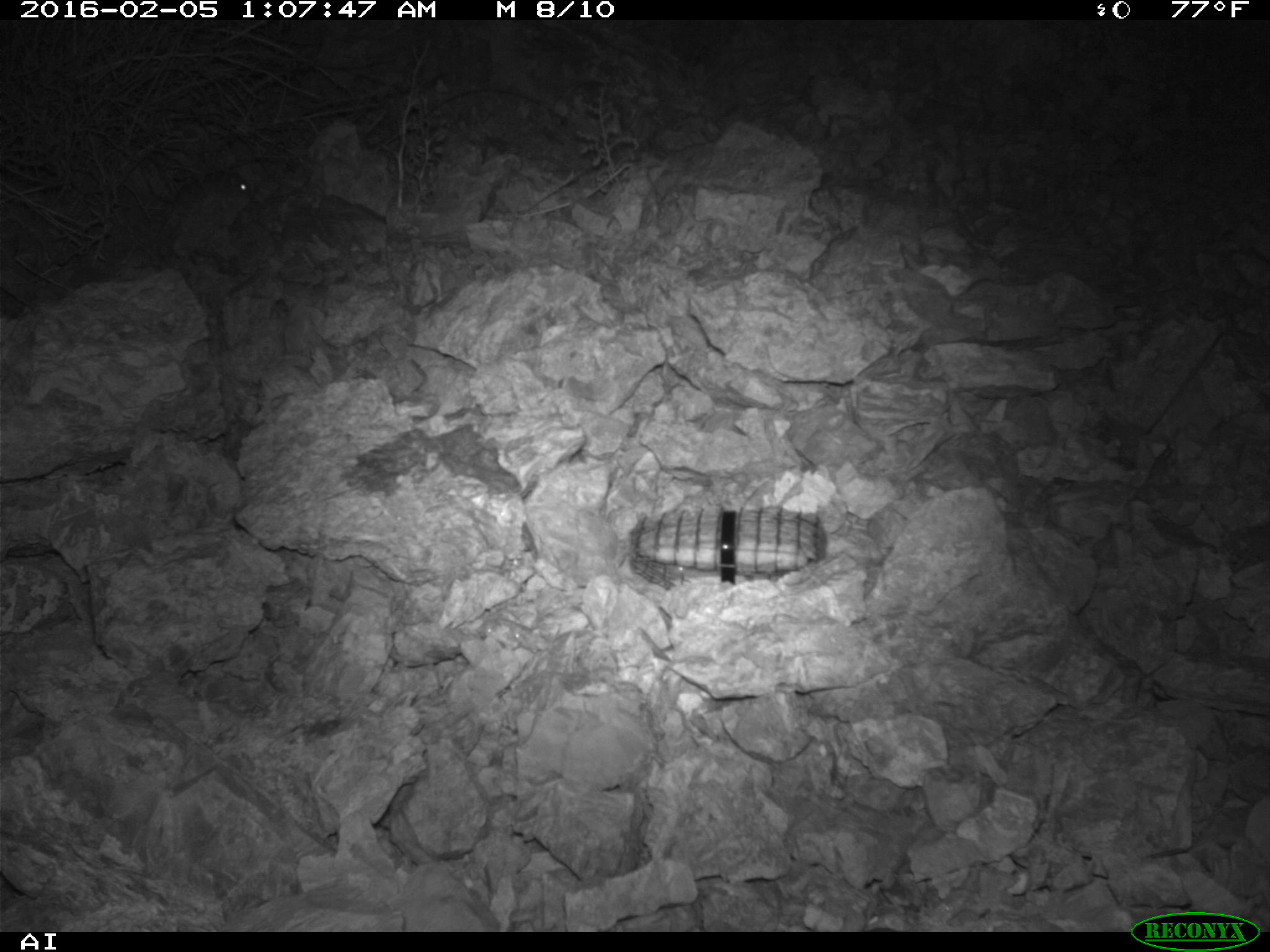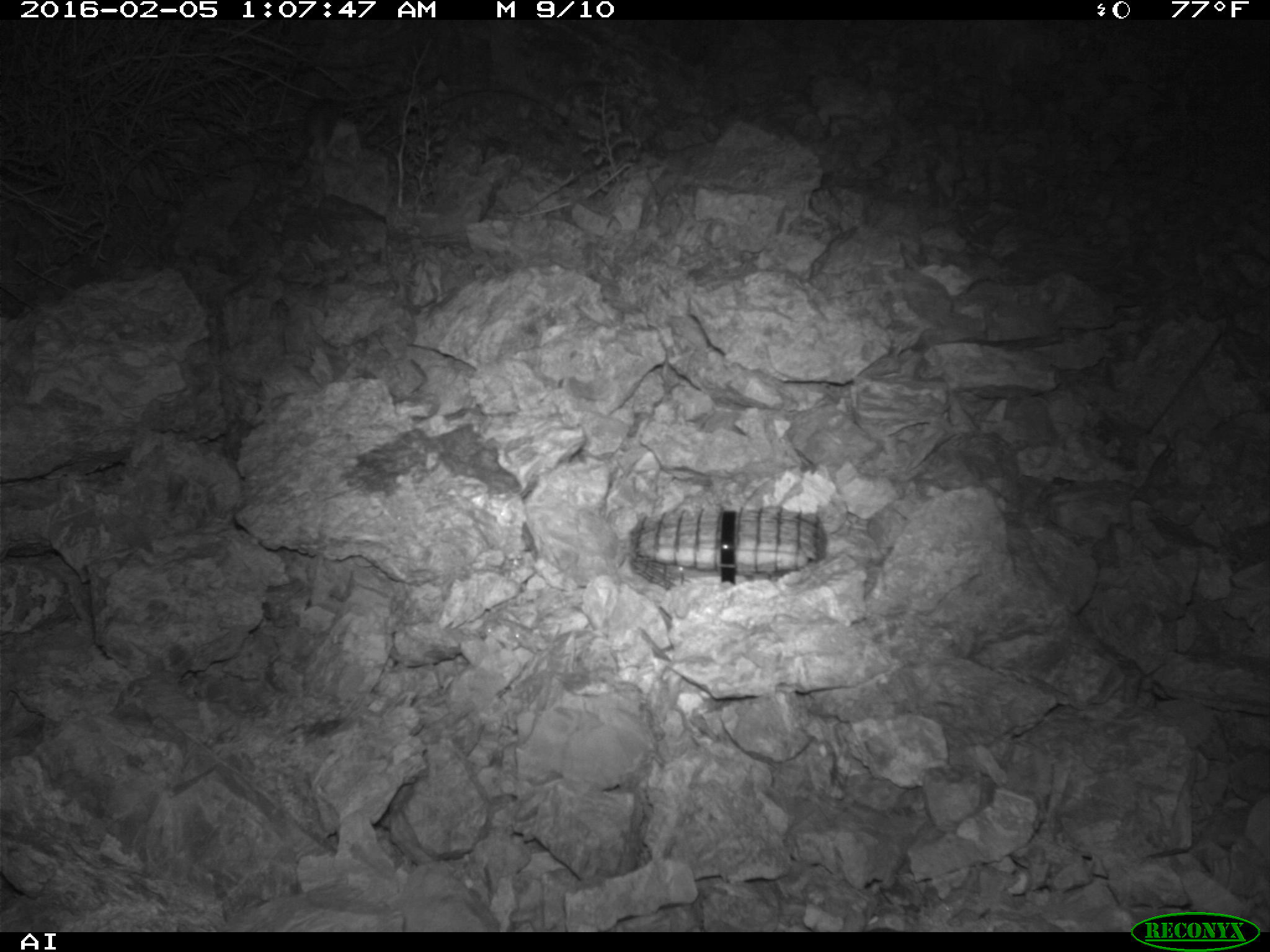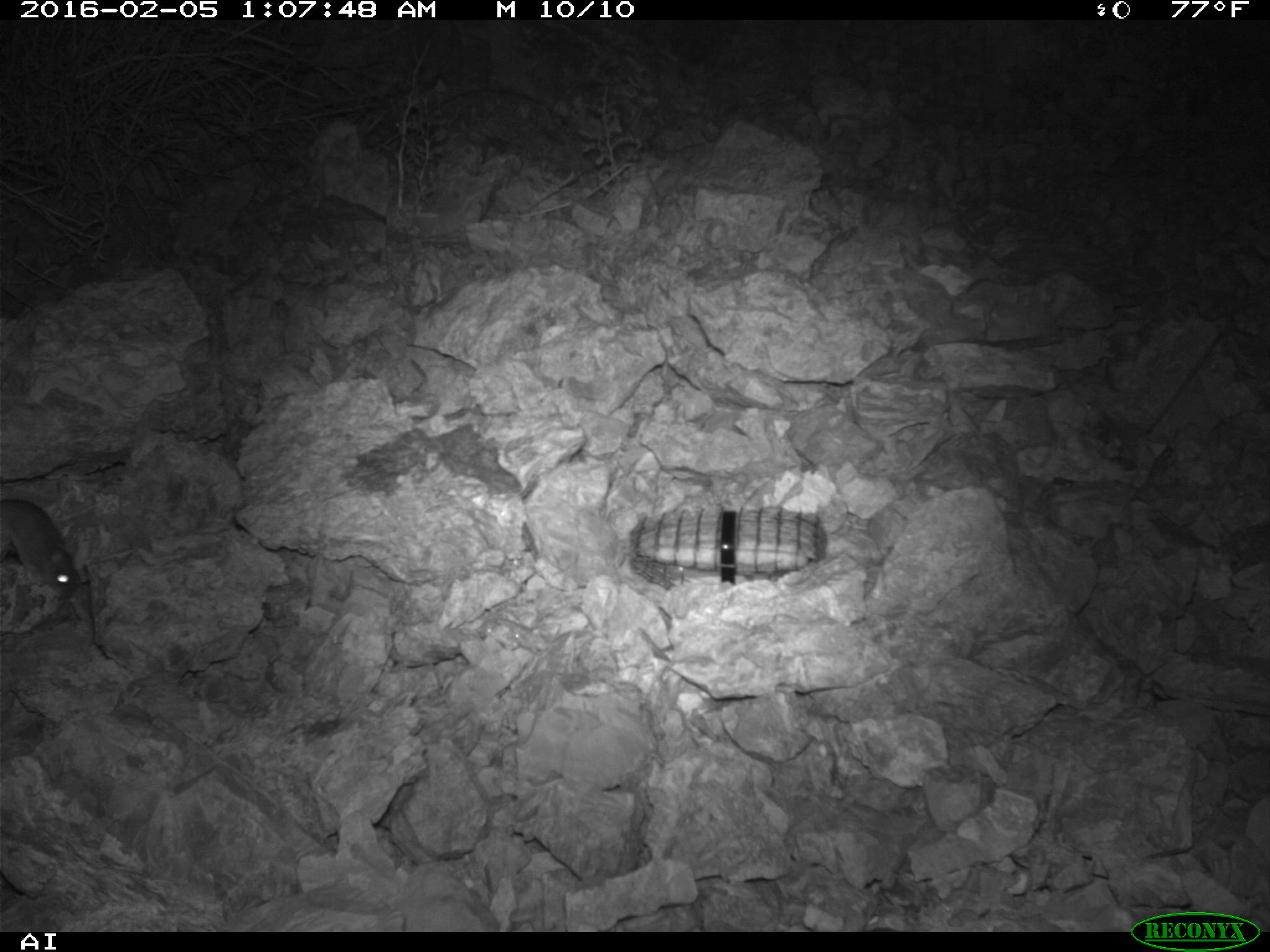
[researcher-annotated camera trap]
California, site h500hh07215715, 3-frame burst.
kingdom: Animalia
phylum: Chordata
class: Mammalia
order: Rodentia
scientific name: Rodentia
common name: rodent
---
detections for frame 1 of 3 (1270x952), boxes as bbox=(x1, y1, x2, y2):
rodent: bbox=(151, 165, 254, 245)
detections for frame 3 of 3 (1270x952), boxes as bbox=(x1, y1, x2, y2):
rodent: bbox=(0, 498, 82, 597)